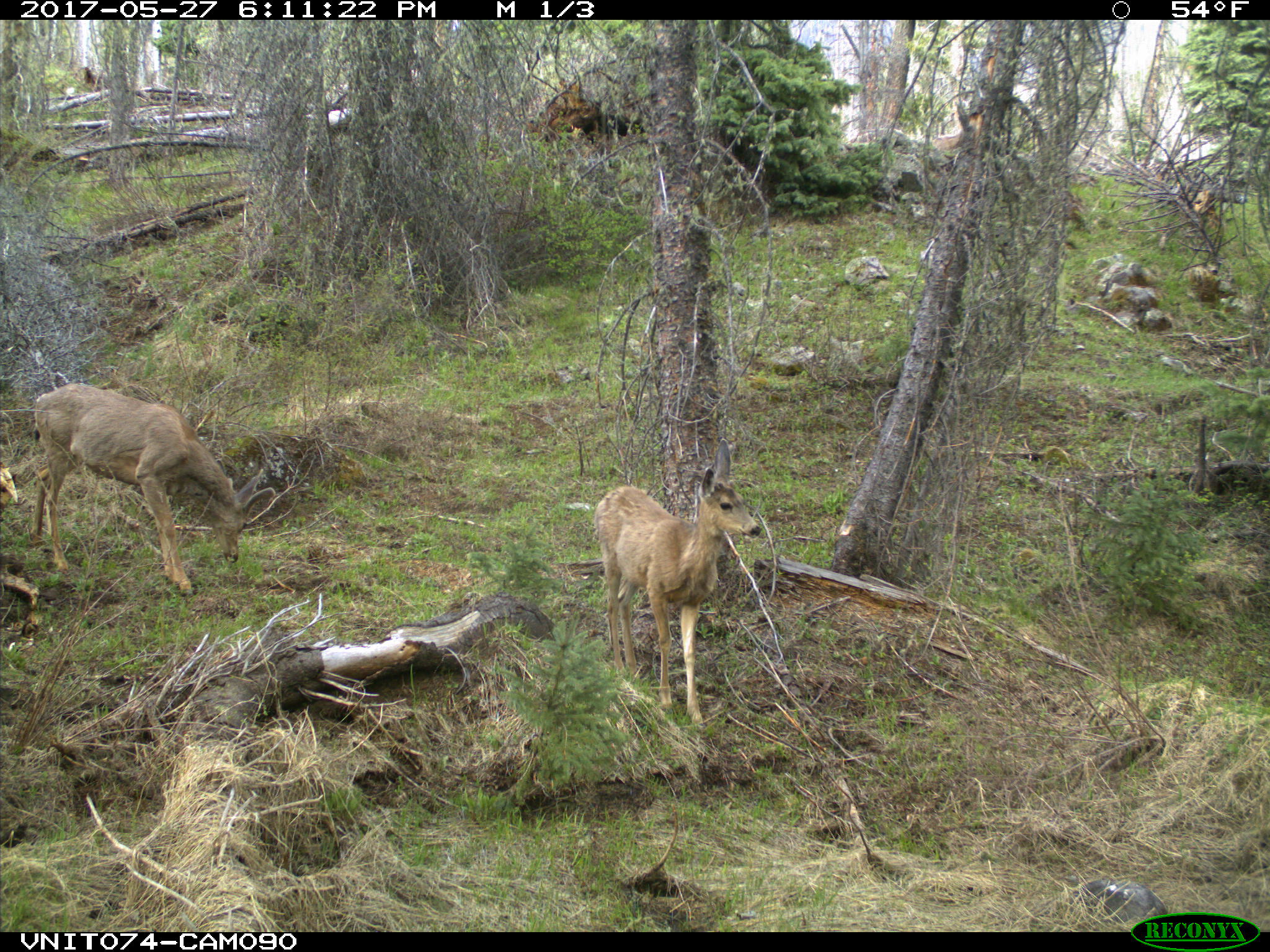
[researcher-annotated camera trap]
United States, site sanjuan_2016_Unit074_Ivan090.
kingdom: Animalia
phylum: Chordata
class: Mammalia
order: Artiodactyla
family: Cervidae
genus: Odocoileus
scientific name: Odocoileus hemionus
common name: mule deer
Odocoileus hemionus (mule deer).